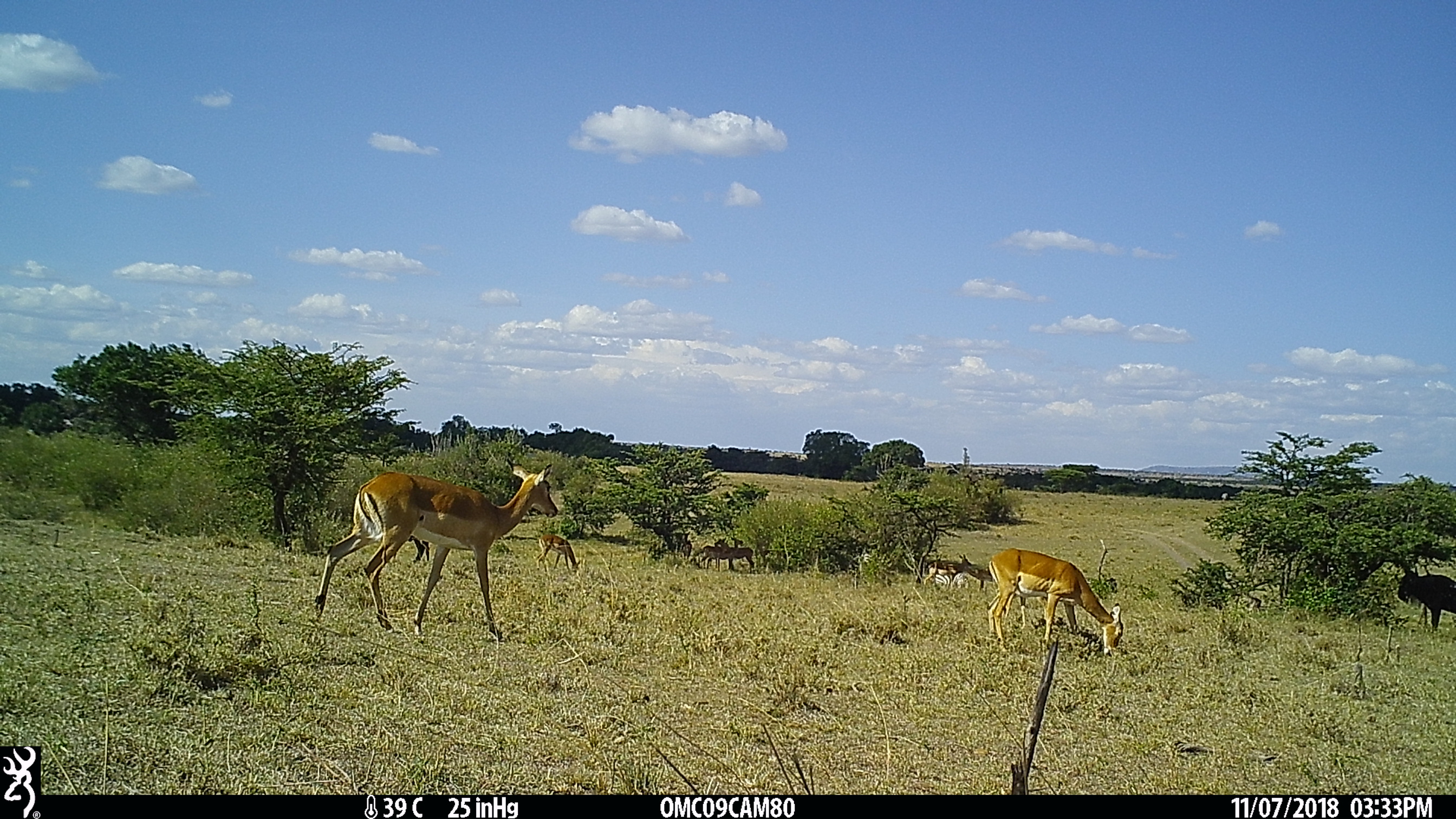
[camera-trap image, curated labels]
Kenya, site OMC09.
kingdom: Animalia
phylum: Chordata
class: Mammalia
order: Artiodactyla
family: Bovidae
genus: Connochaetes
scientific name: Connochaetes taurinus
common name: blue wildebeest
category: wildebeest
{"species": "wildebeest (blue wildebeest) (Connochaetes taurinus)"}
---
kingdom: Animalia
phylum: Chordata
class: Mammalia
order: Artiodactyla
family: Bovidae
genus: Aepyceros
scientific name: Aepyceros melampus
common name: impala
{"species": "impala (Aepyceros melampus)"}